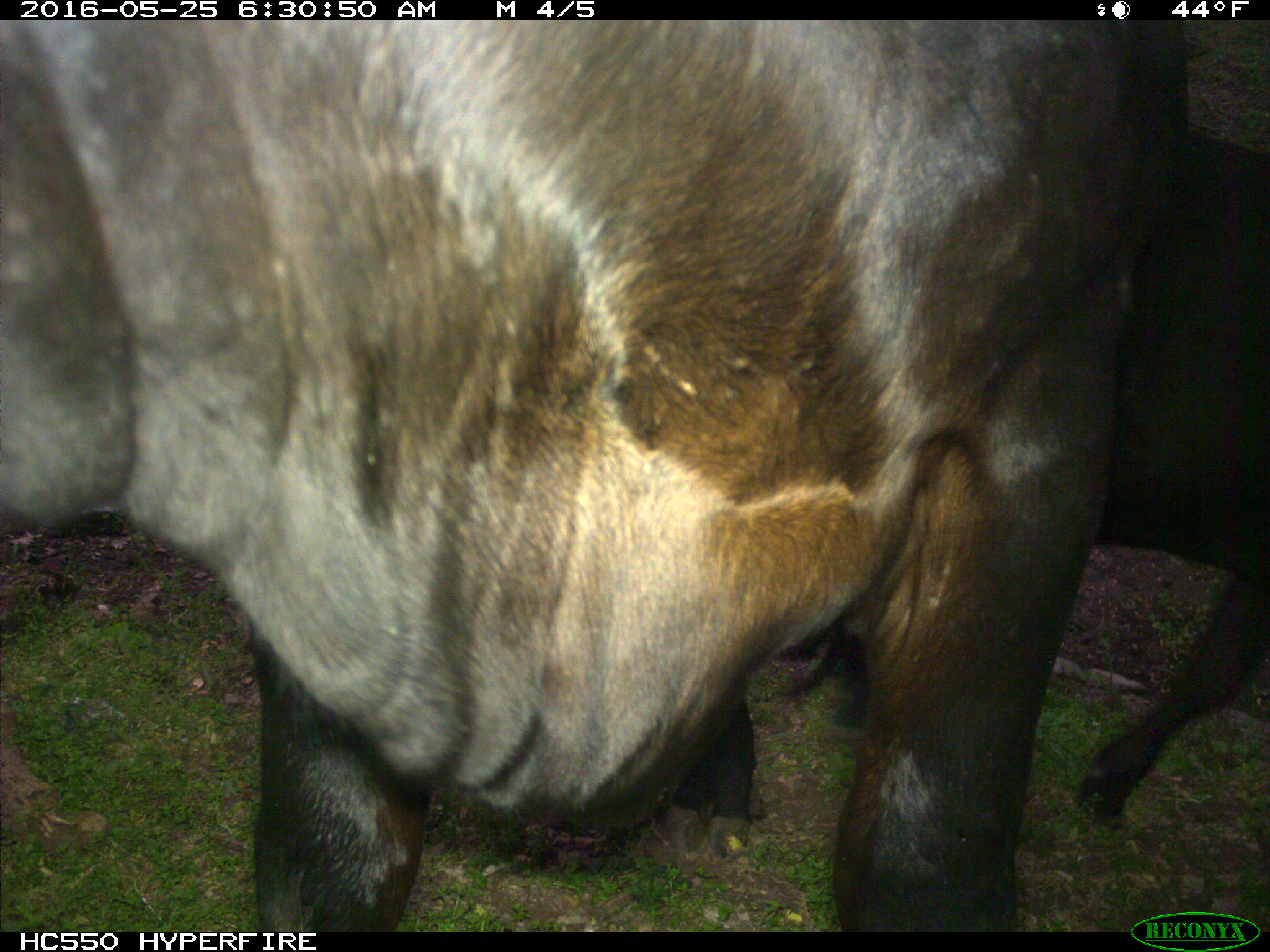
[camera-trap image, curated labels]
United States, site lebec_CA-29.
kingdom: Animalia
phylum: Chordata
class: Mammalia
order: Artiodactyla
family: Bovidae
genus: Bos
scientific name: Bos taurus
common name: domestic cow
Bos taurus (domestic cow).